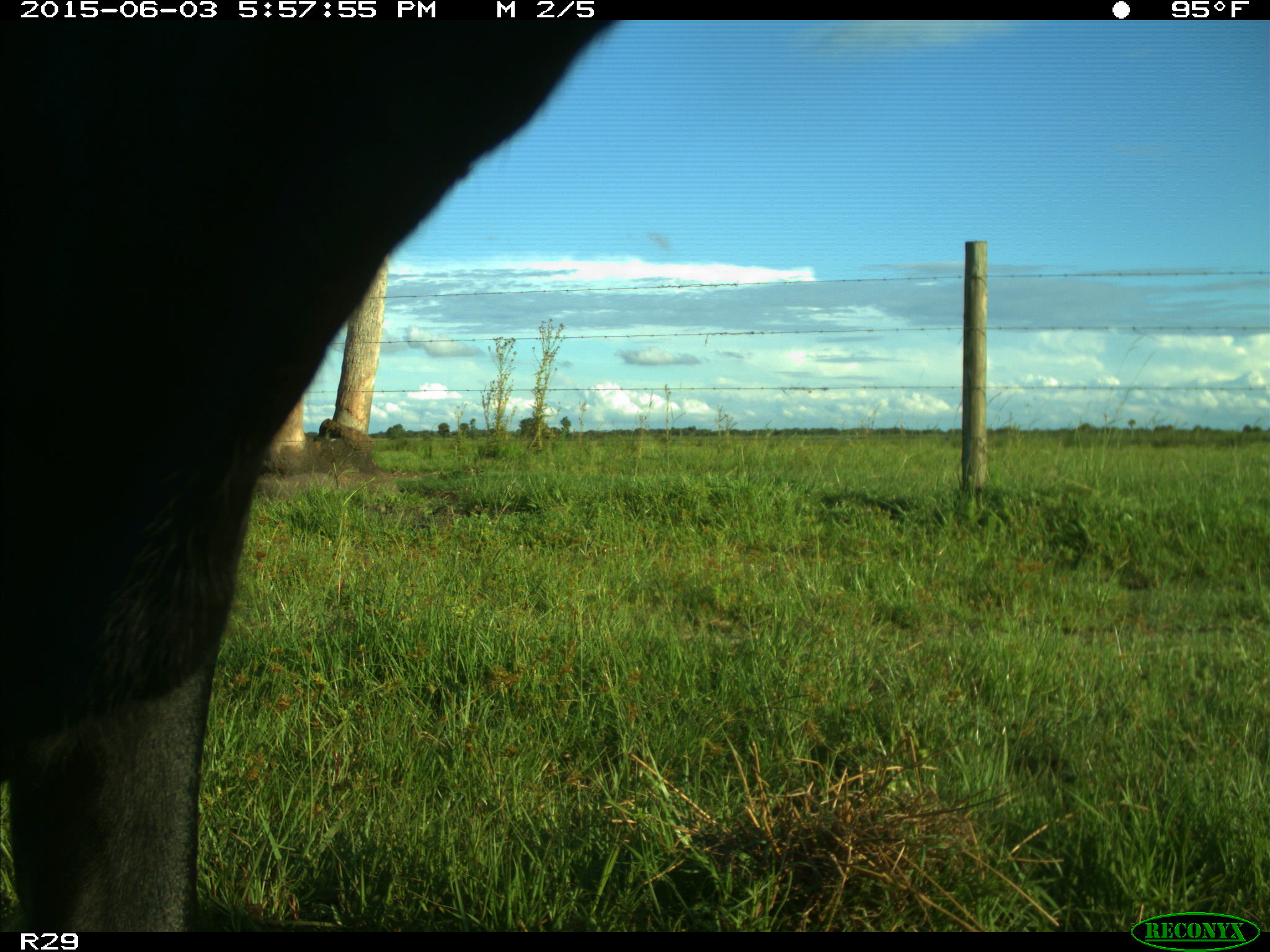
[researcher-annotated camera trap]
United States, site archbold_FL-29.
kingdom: Animalia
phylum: Chordata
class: Mammalia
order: Artiodactyla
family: Bovidae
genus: Bos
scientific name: Bos taurus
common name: domestic cow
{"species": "Bos taurus (domestic cow)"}